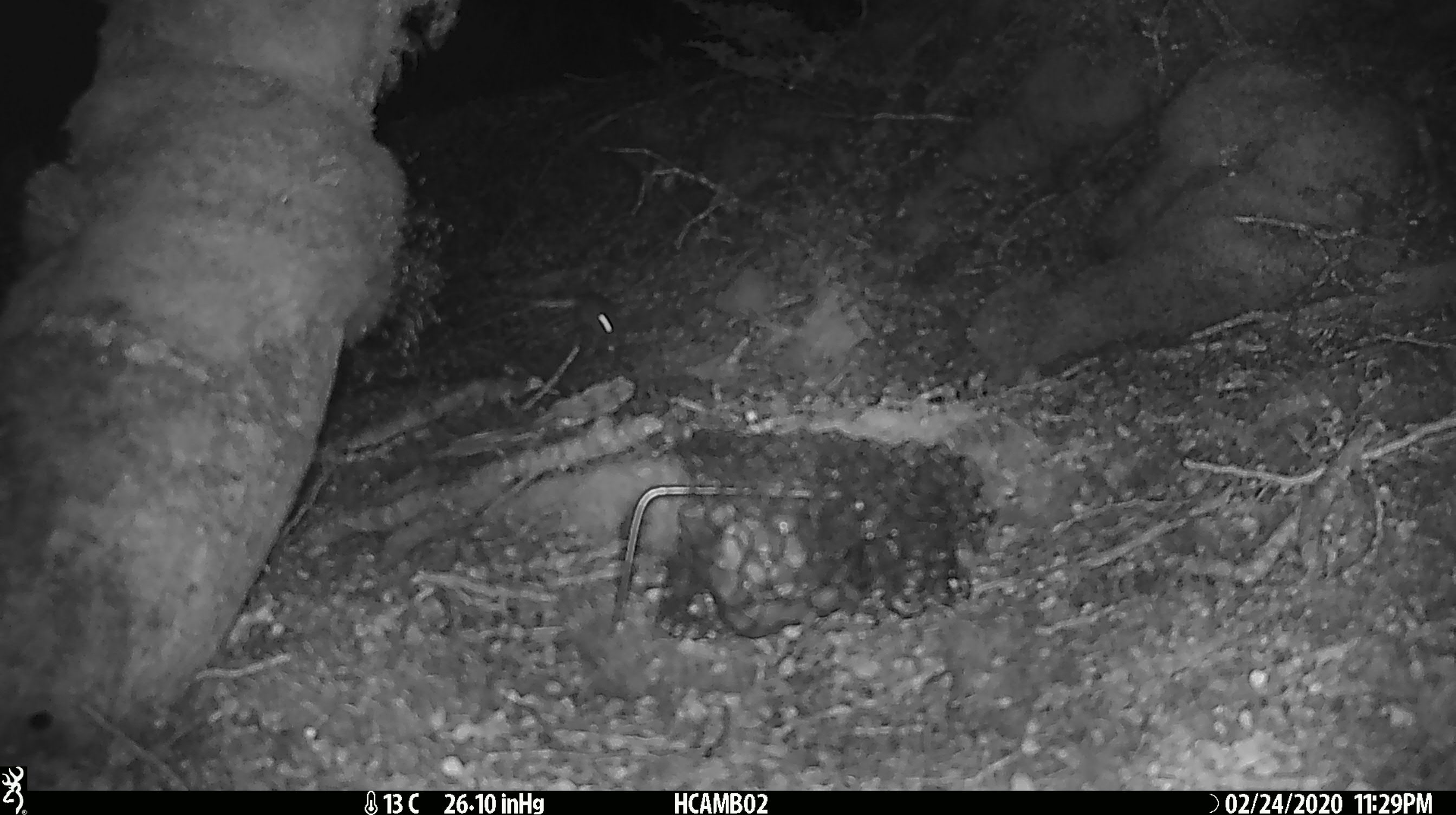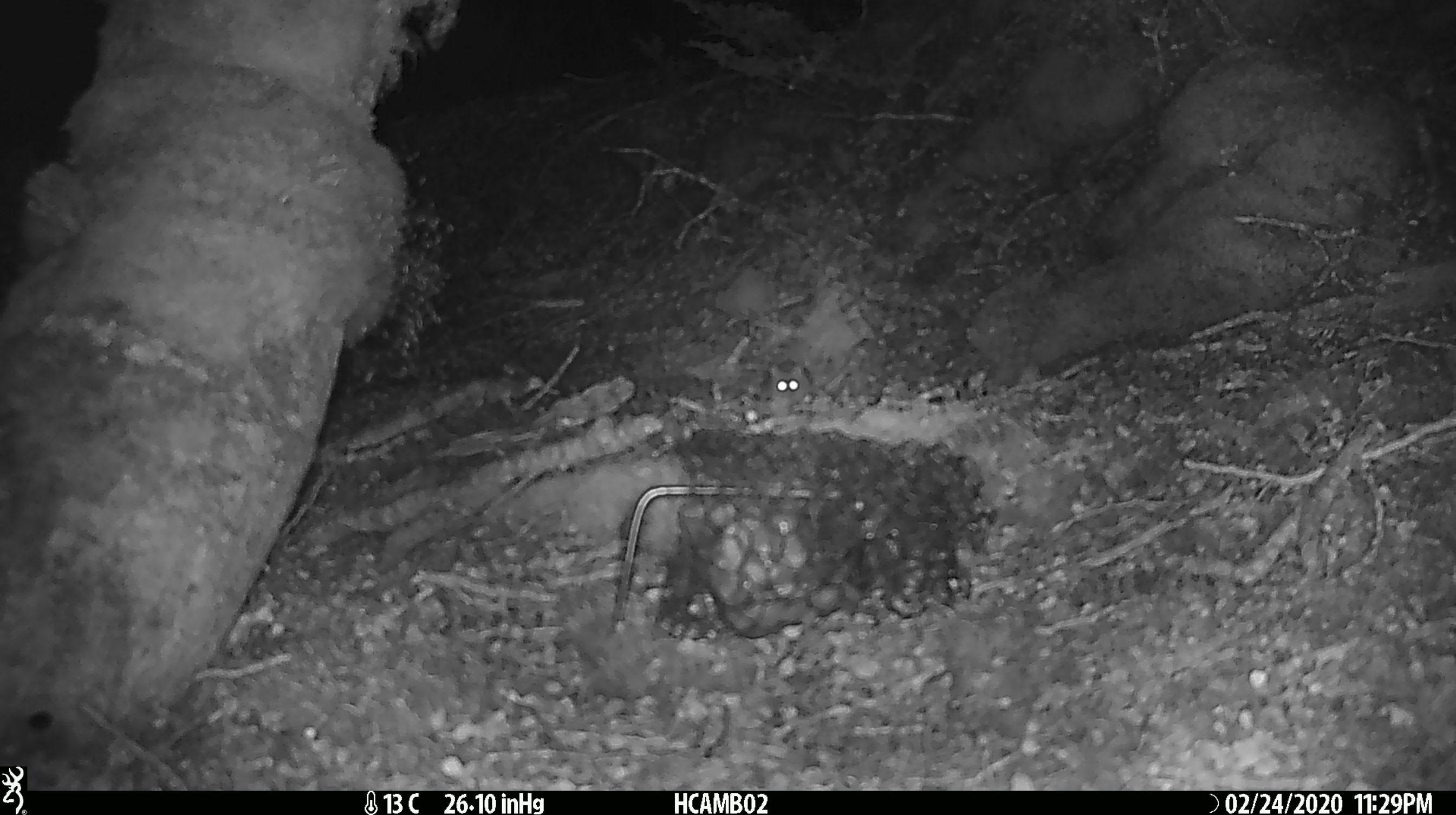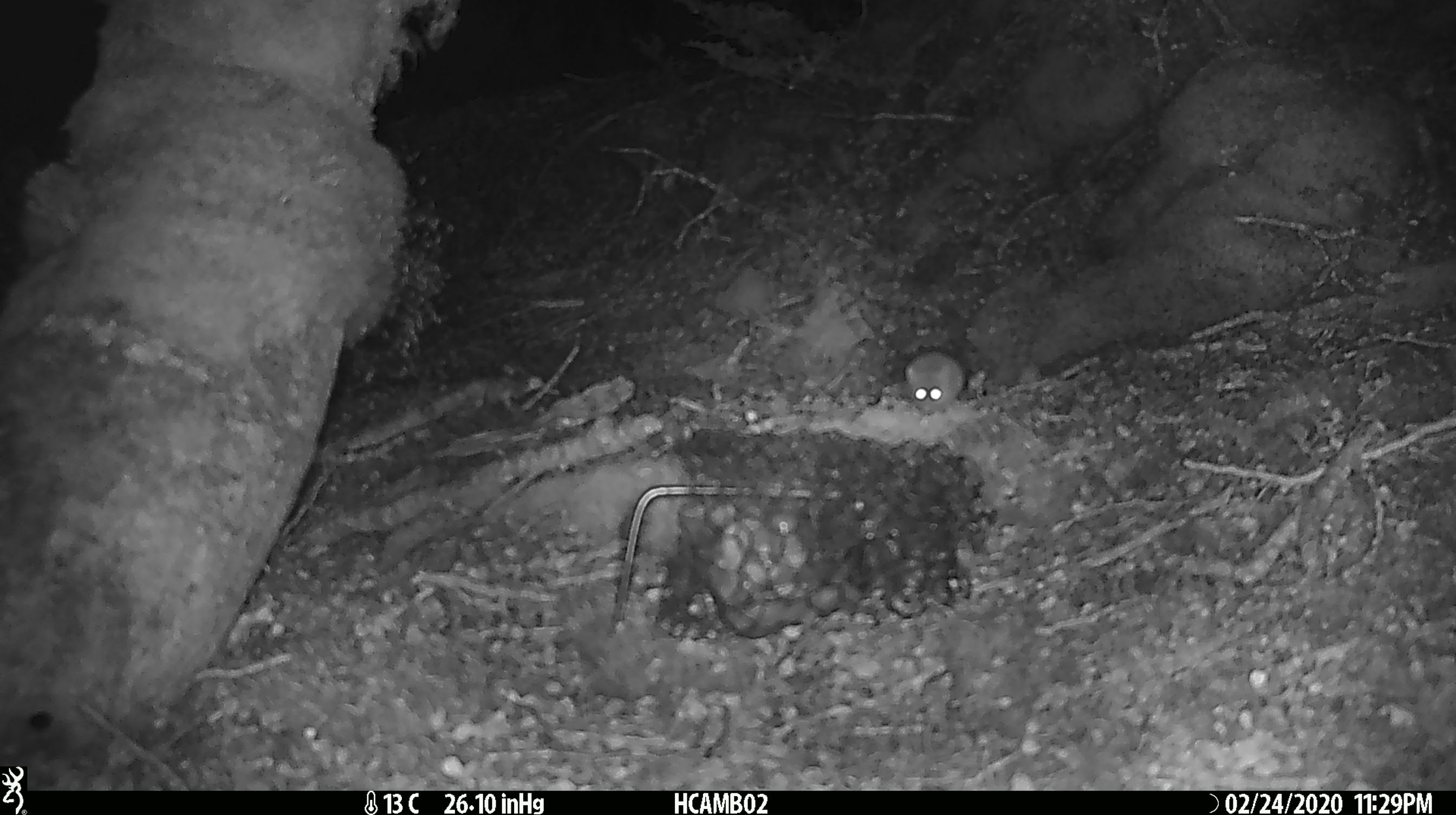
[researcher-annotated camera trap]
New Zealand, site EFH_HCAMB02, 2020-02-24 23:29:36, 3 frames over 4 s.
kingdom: Animalia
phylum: Chordata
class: Mammalia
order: Rodentia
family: Muridae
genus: Mus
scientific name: Mus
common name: mouse